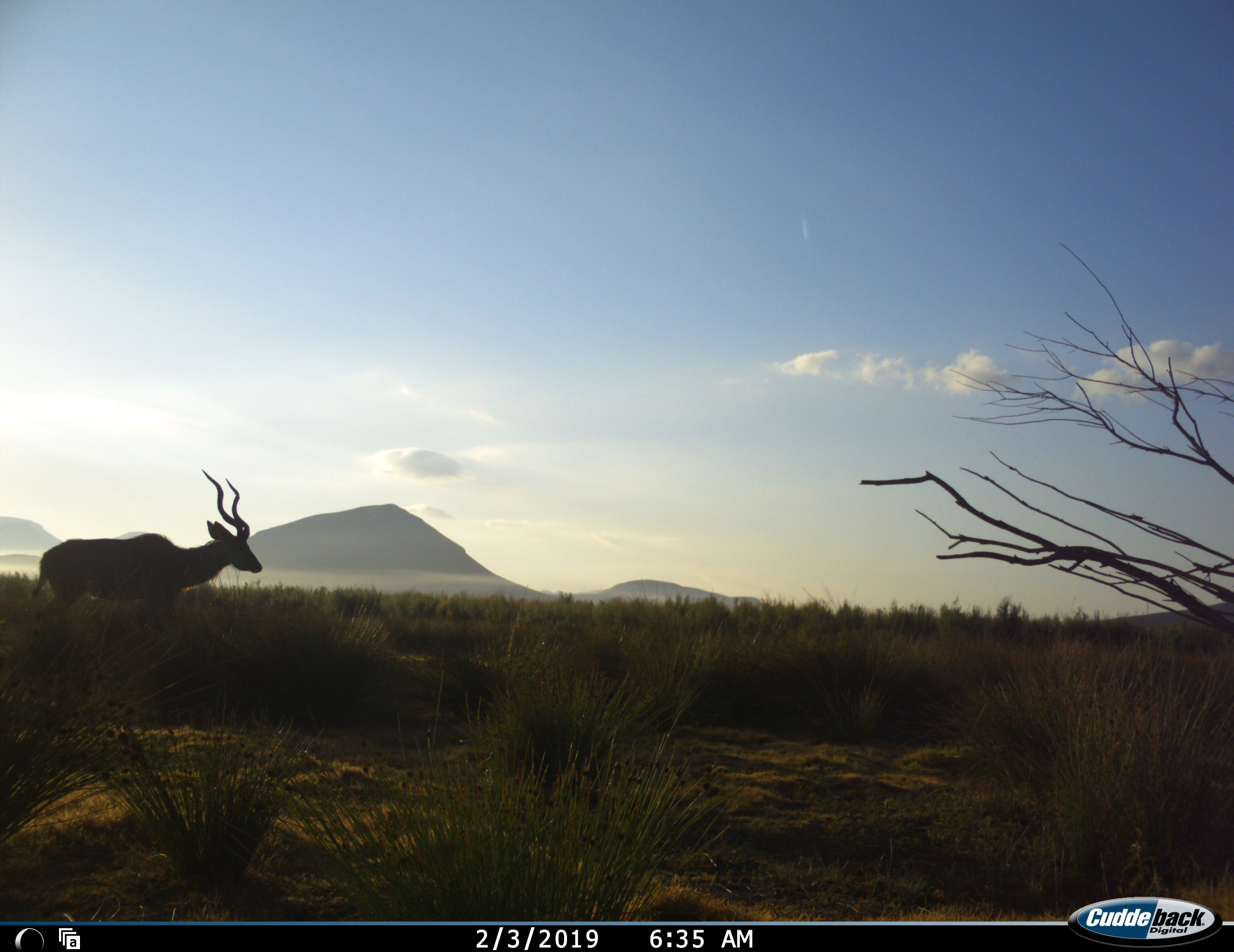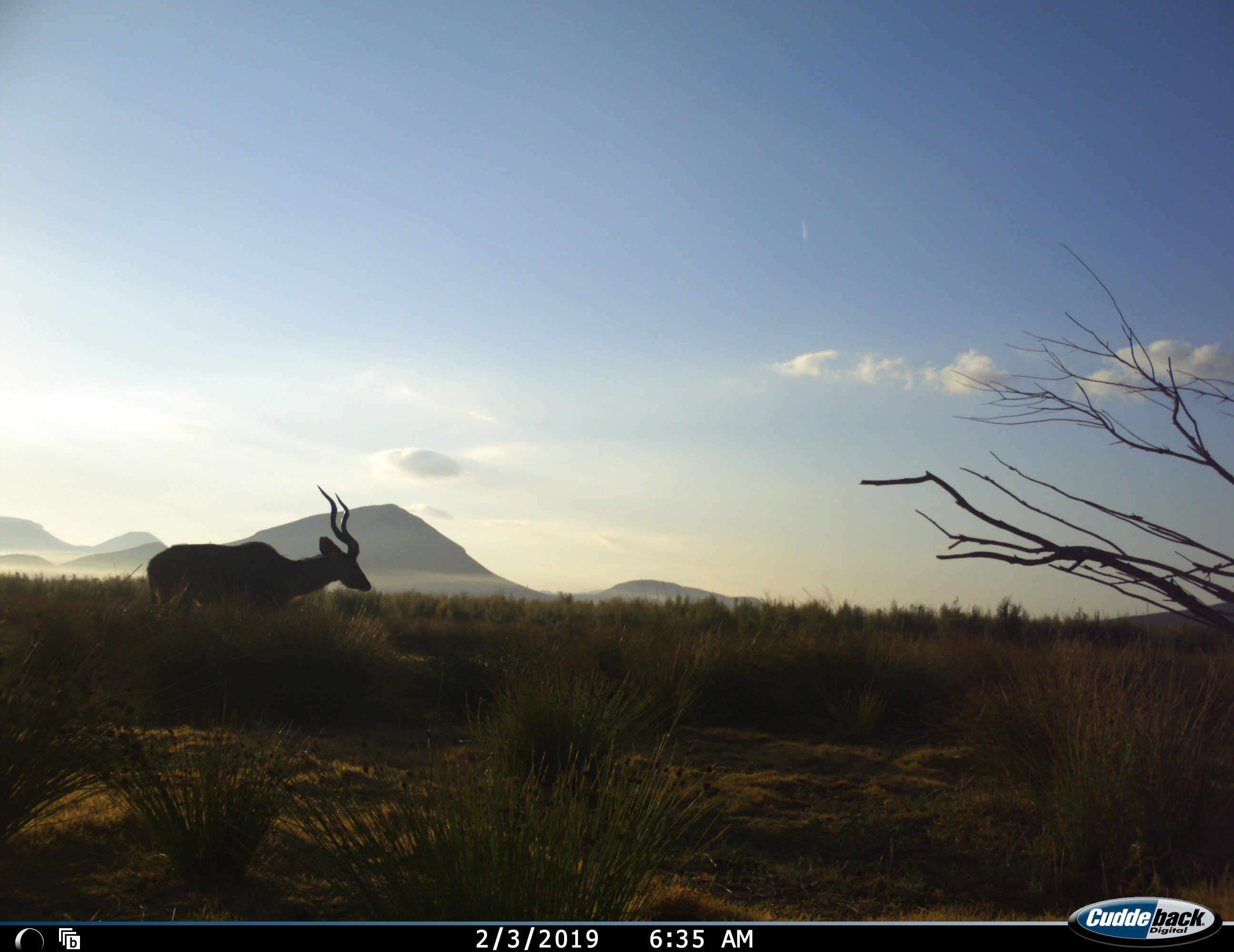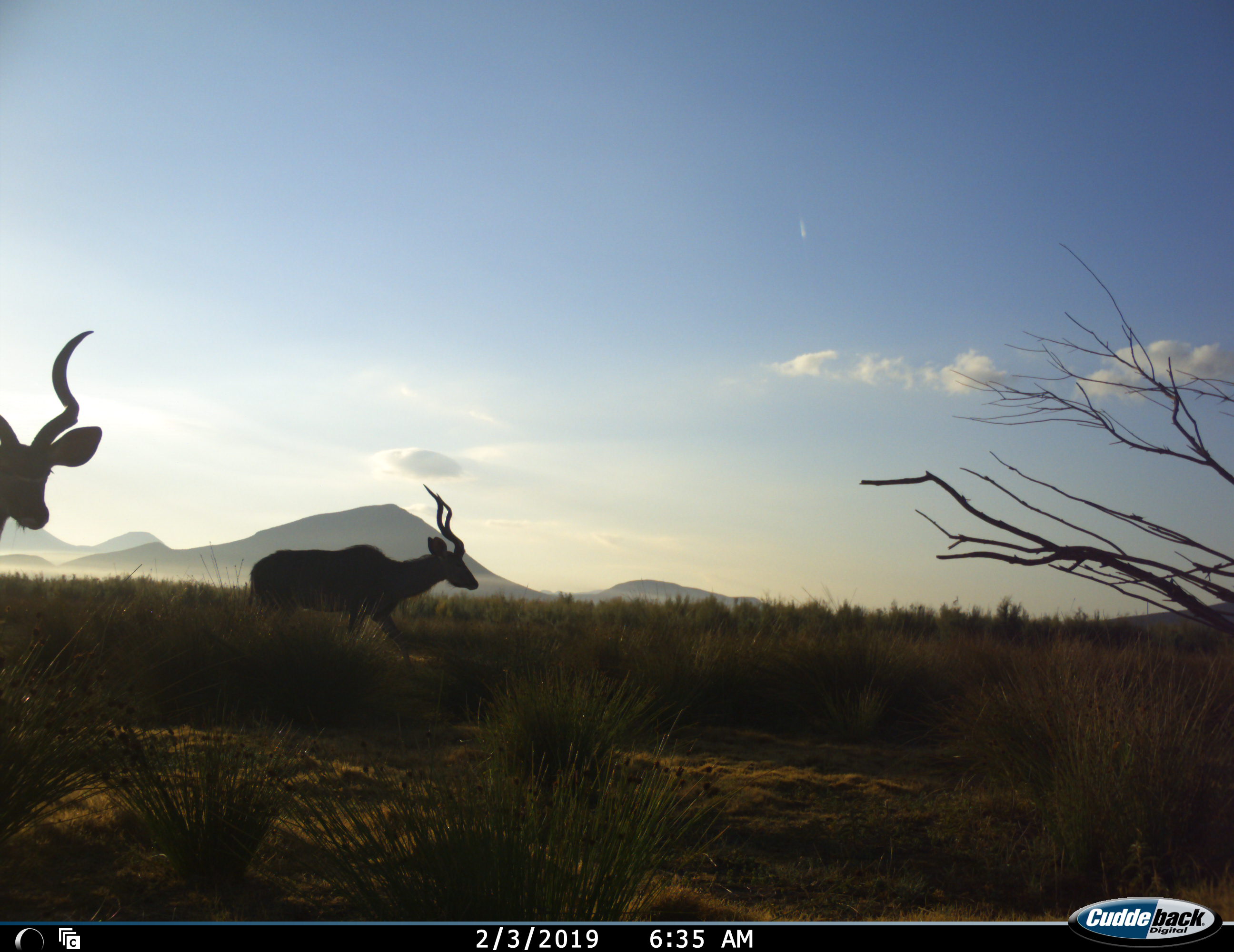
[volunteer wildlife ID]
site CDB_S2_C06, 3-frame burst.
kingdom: Animalia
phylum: Chordata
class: Mammalia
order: Artiodactyla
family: Bovidae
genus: Tragelaphus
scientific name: Tragelaphus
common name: kudu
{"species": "kudu (Tragelaphus)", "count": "2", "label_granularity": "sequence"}